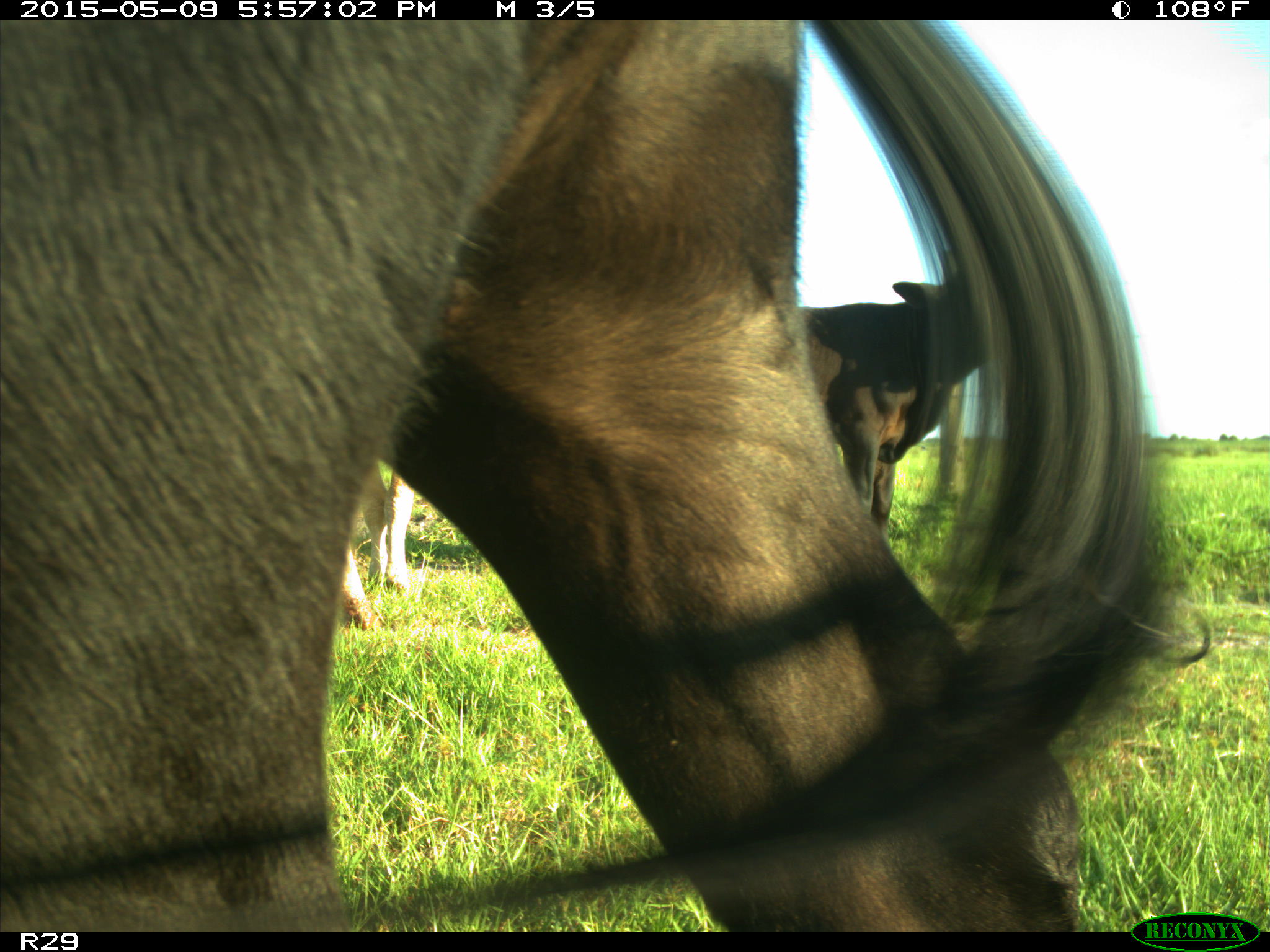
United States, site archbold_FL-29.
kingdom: Animalia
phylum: Chordata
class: Mammalia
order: Artiodactyla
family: Bovidae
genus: Bos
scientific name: Bos taurus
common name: domestic cow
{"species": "Bos taurus (domestic cow)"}